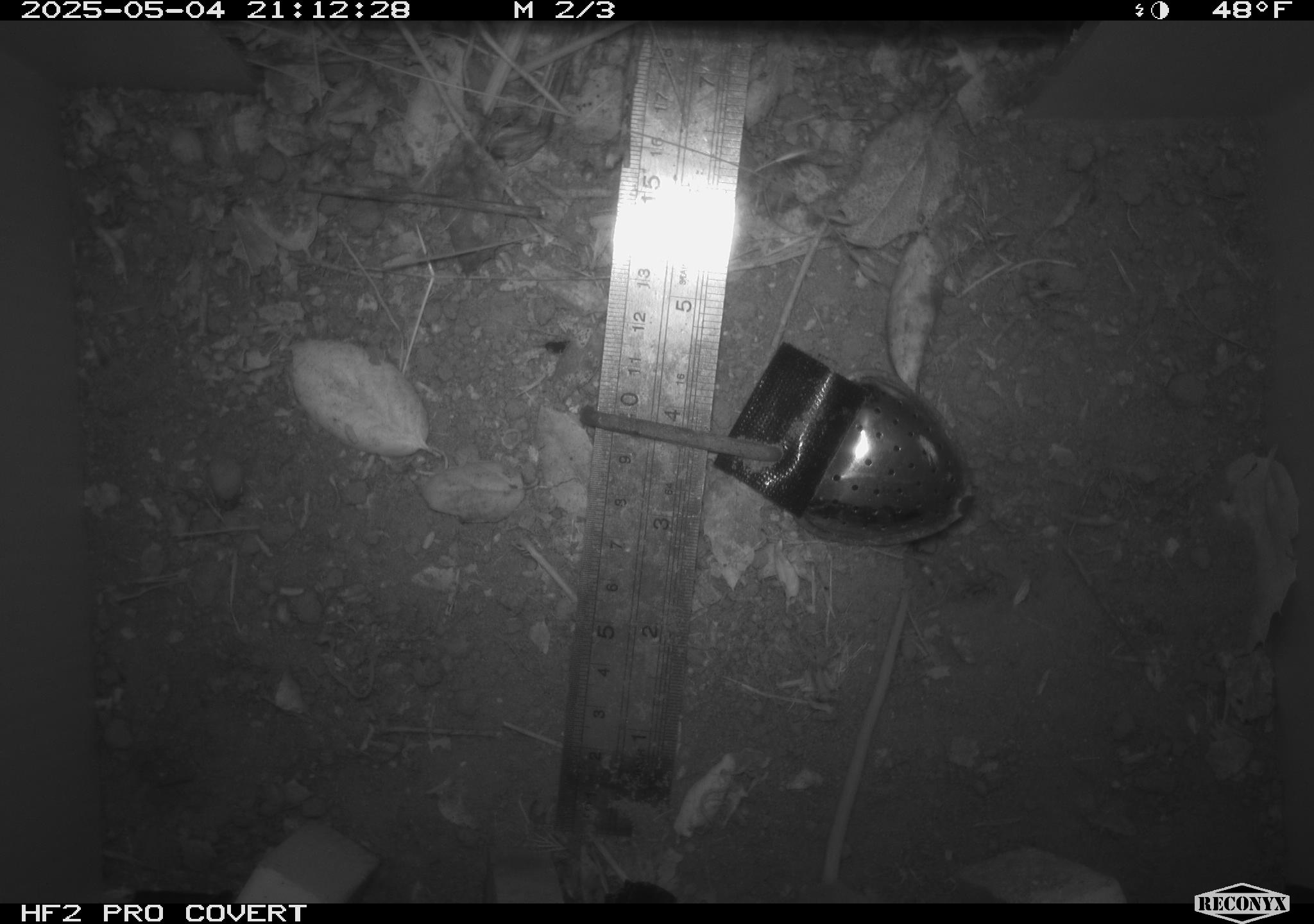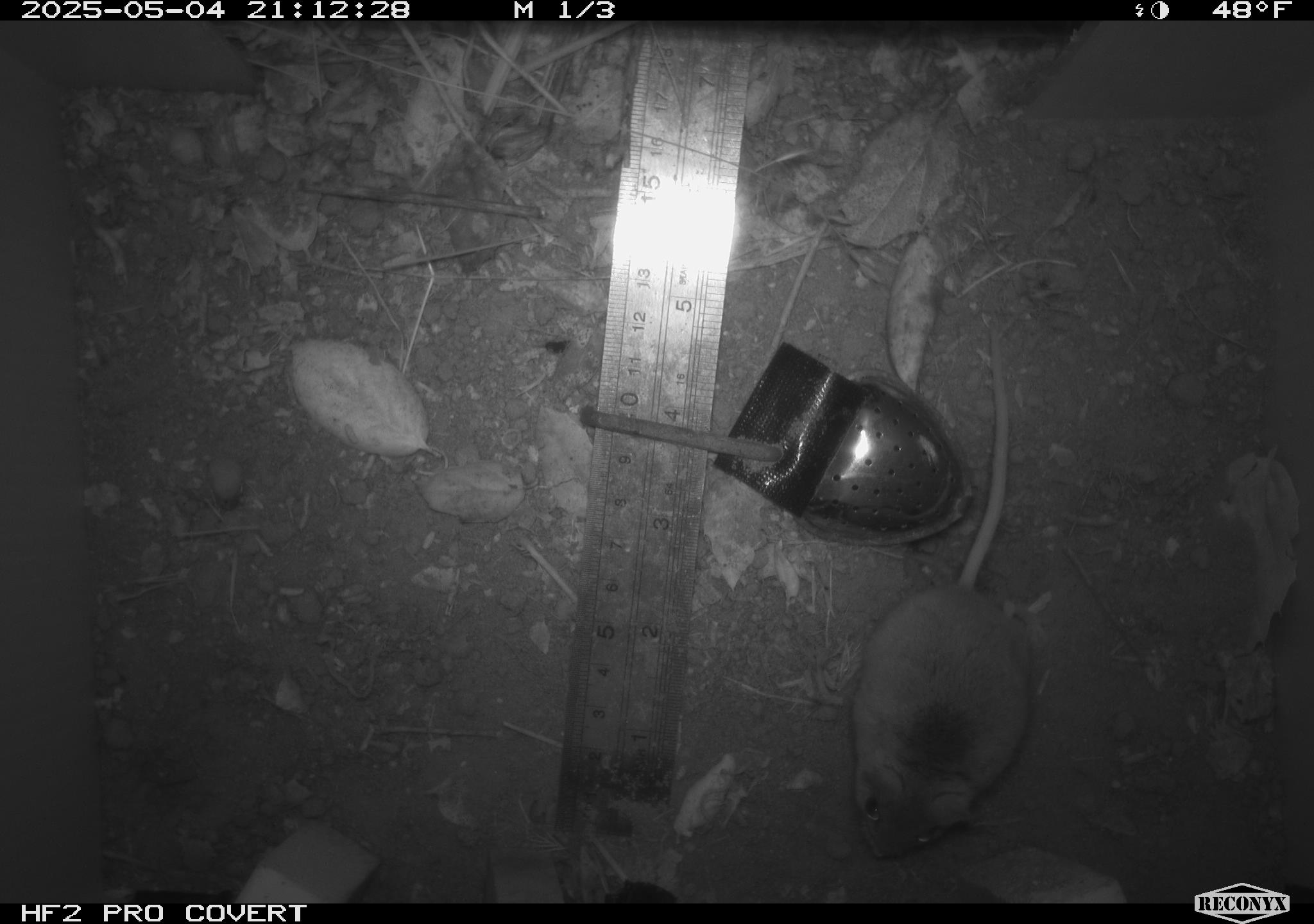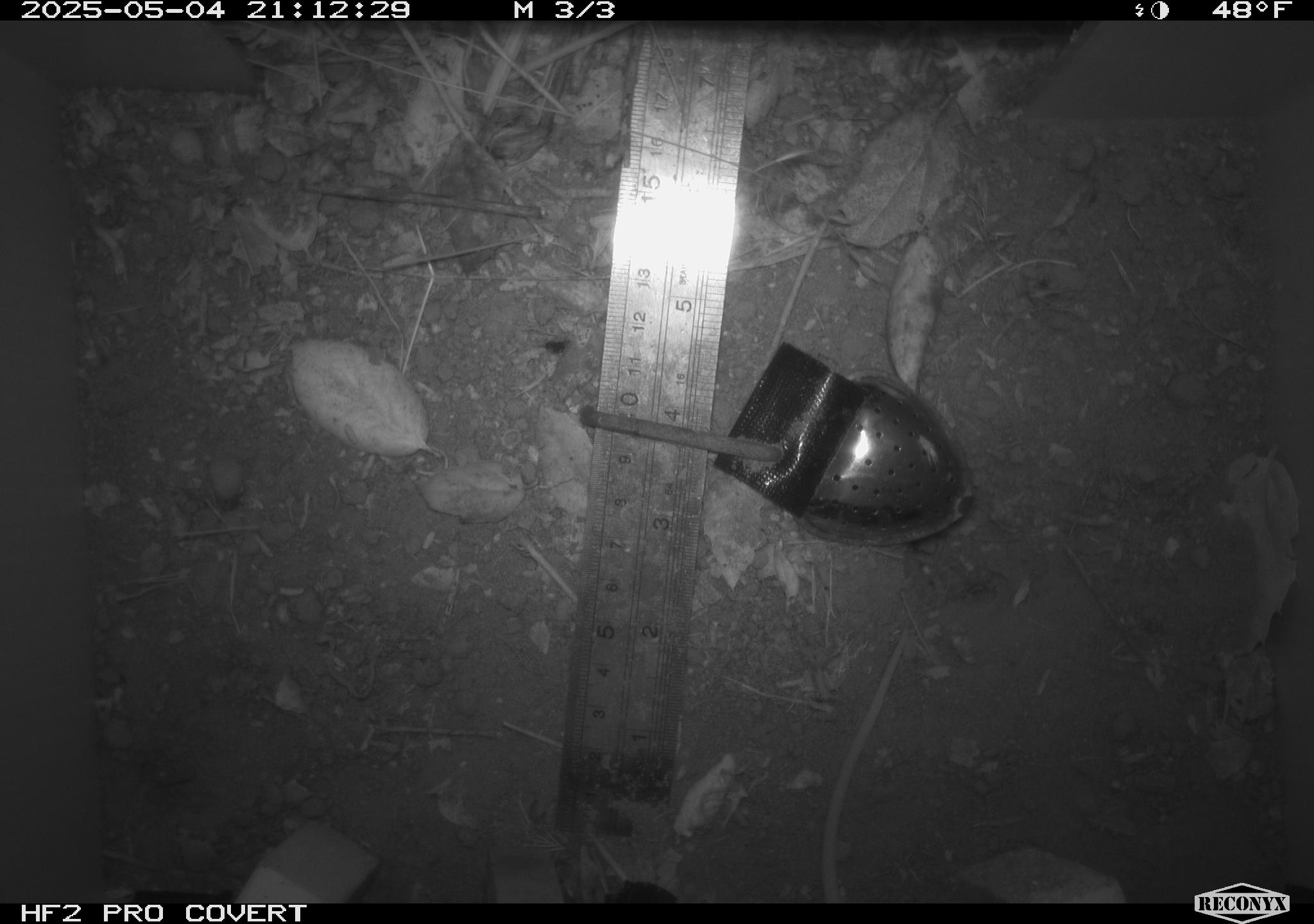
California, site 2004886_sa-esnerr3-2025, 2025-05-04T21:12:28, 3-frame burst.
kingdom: Animalia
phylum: Chordata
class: Mammalia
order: Rodentia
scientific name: Rodentia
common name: rodent